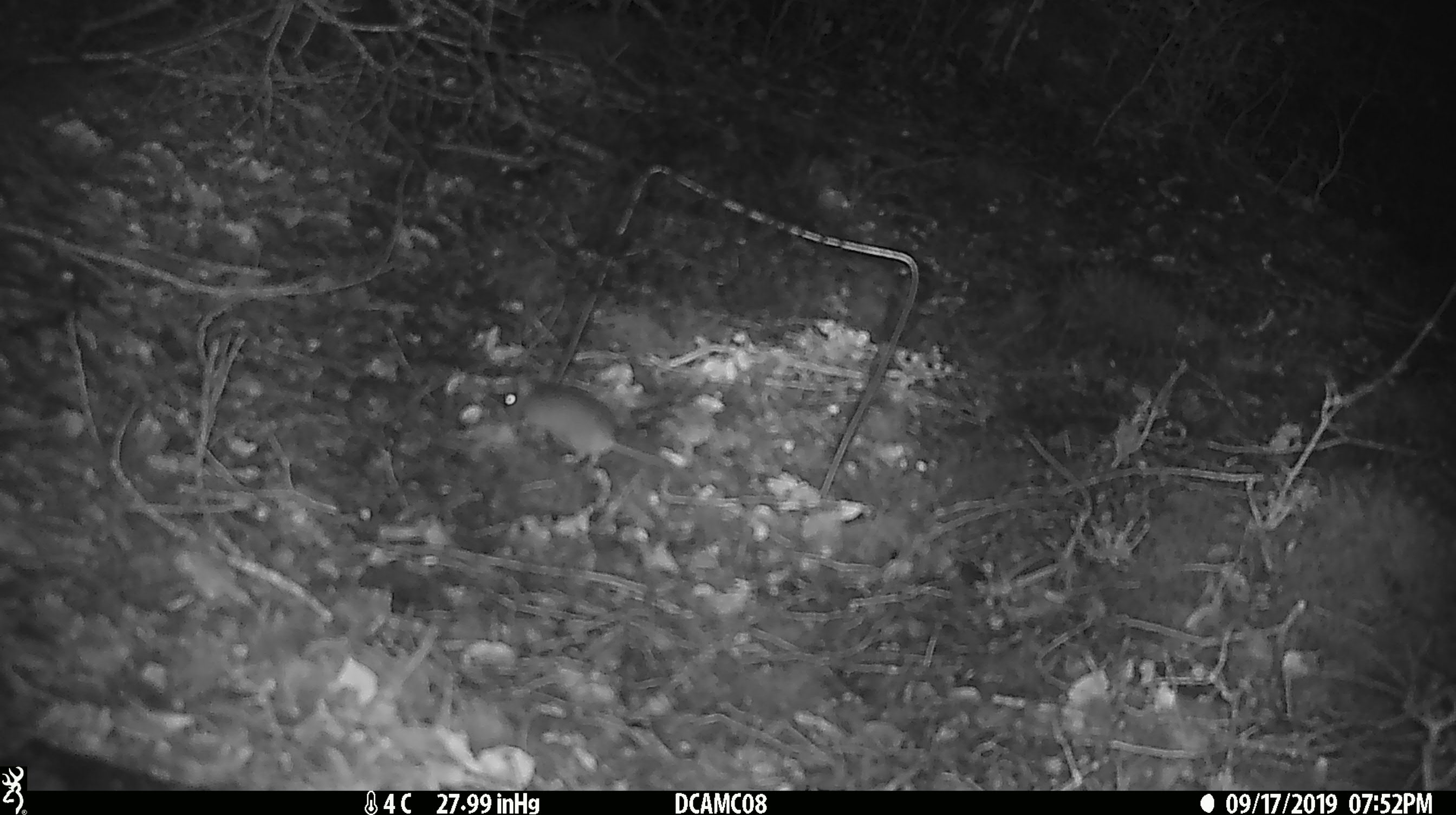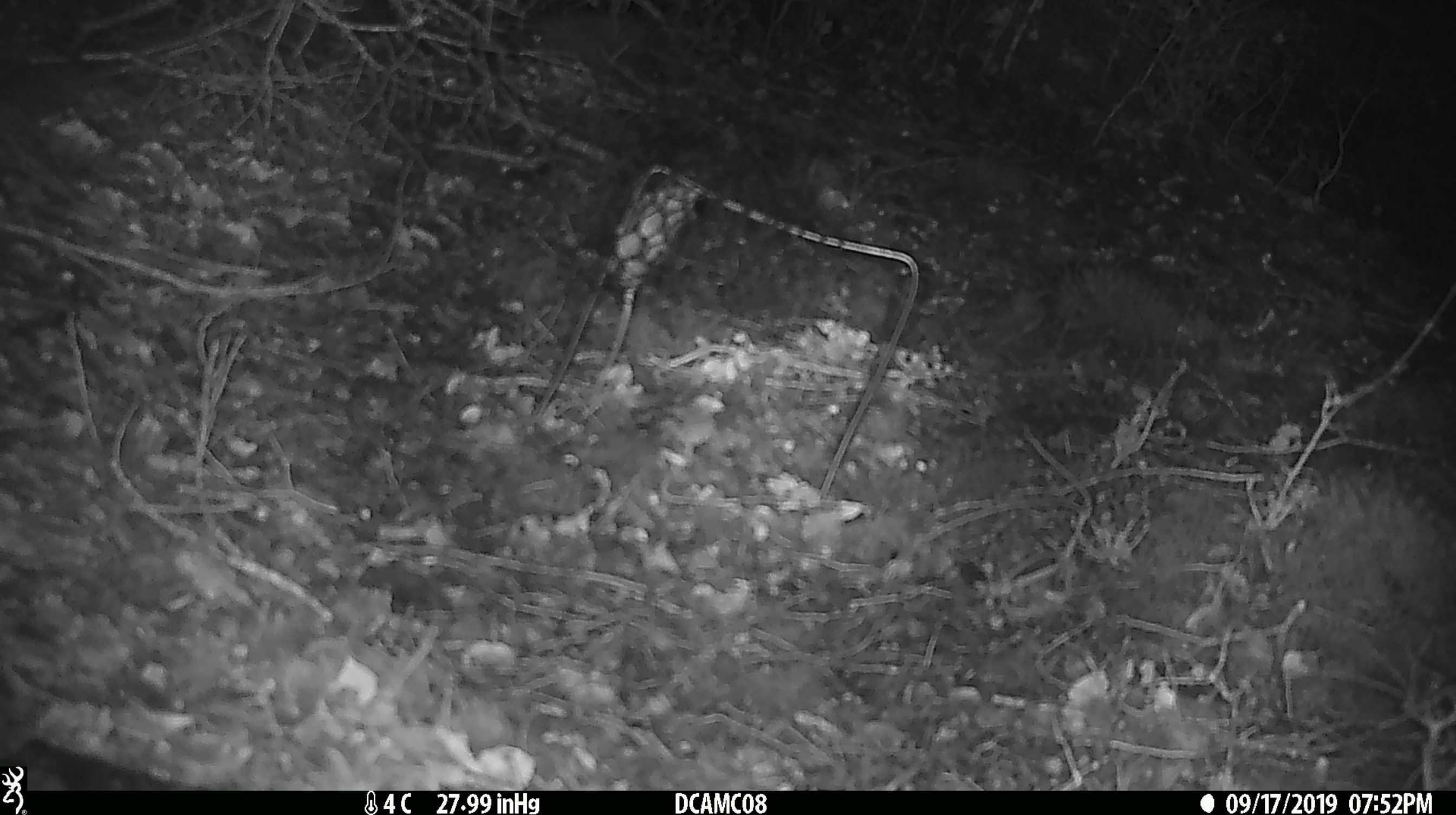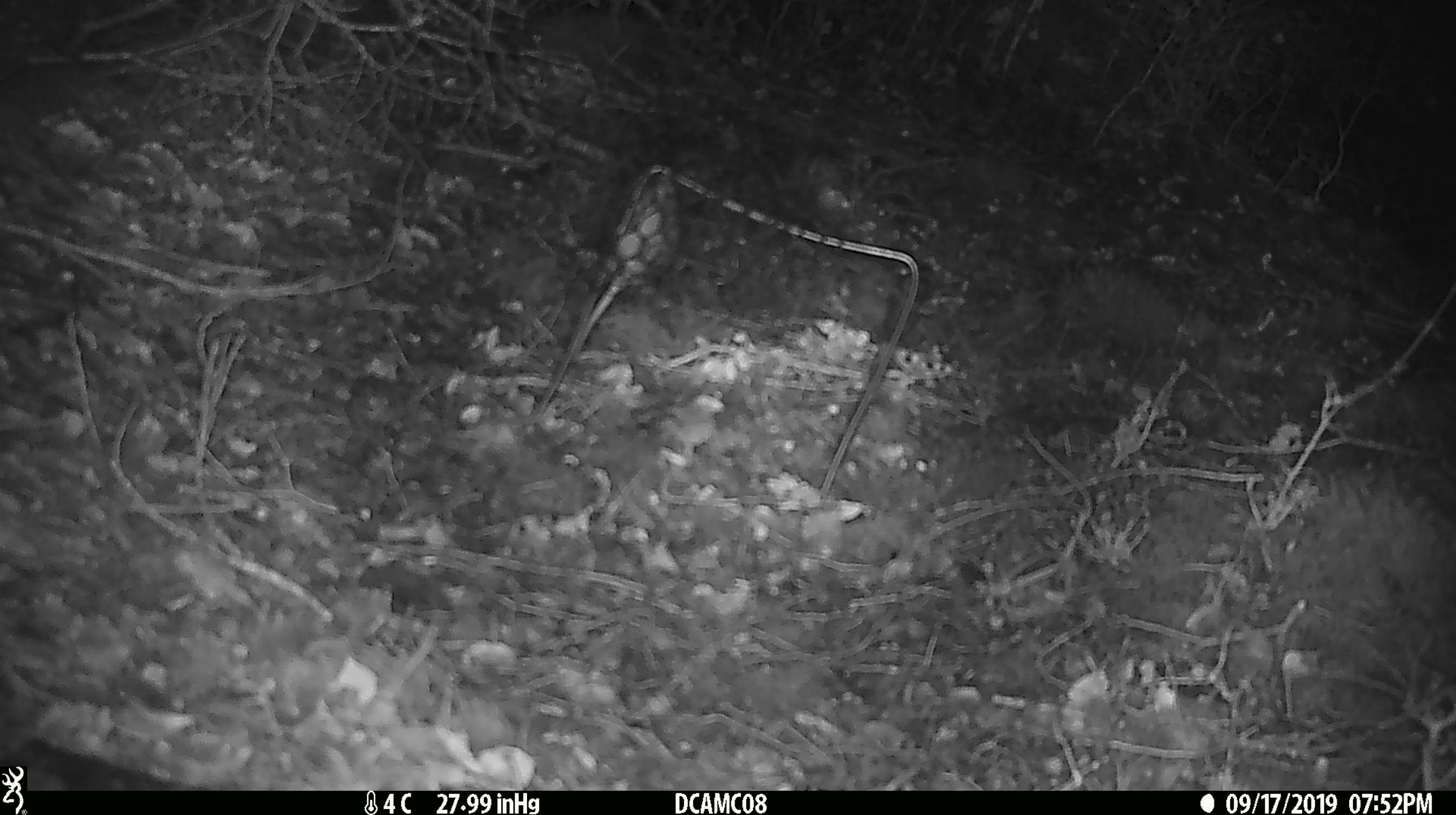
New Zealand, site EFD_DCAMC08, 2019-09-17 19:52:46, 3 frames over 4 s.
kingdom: Animalia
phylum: Chordata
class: Mammalia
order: Rodentia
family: Muridae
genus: Mus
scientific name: Mus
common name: mouse